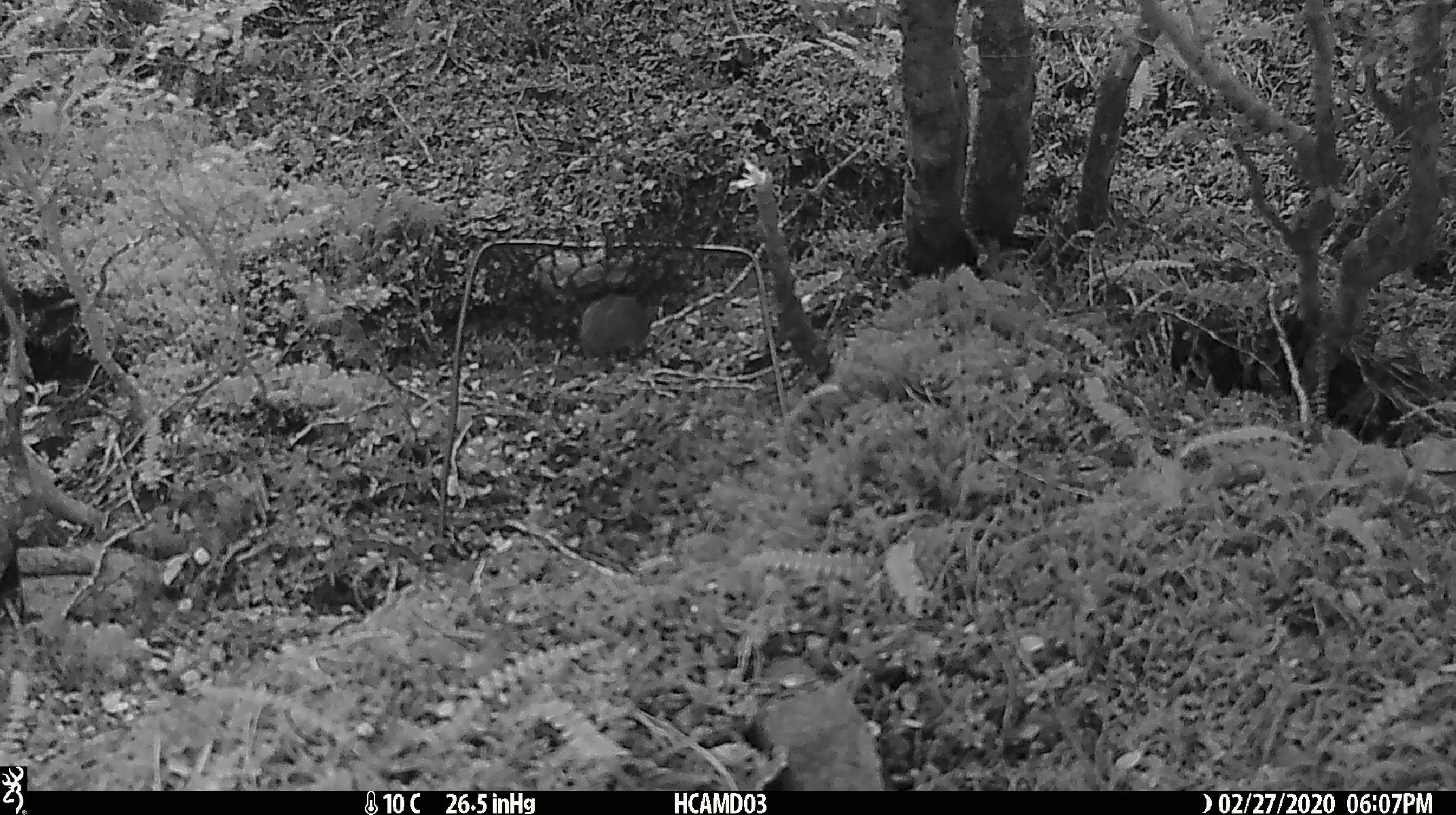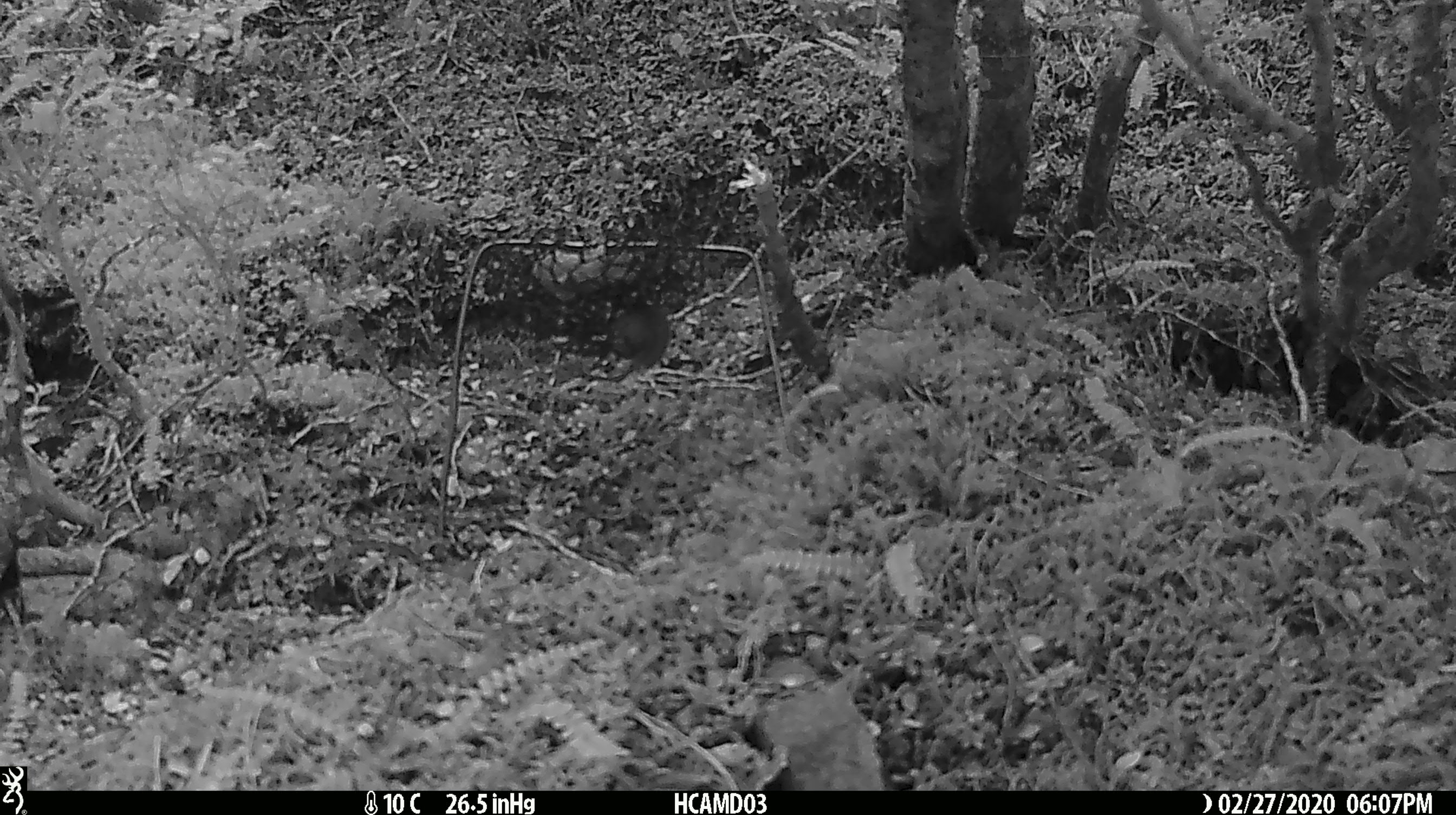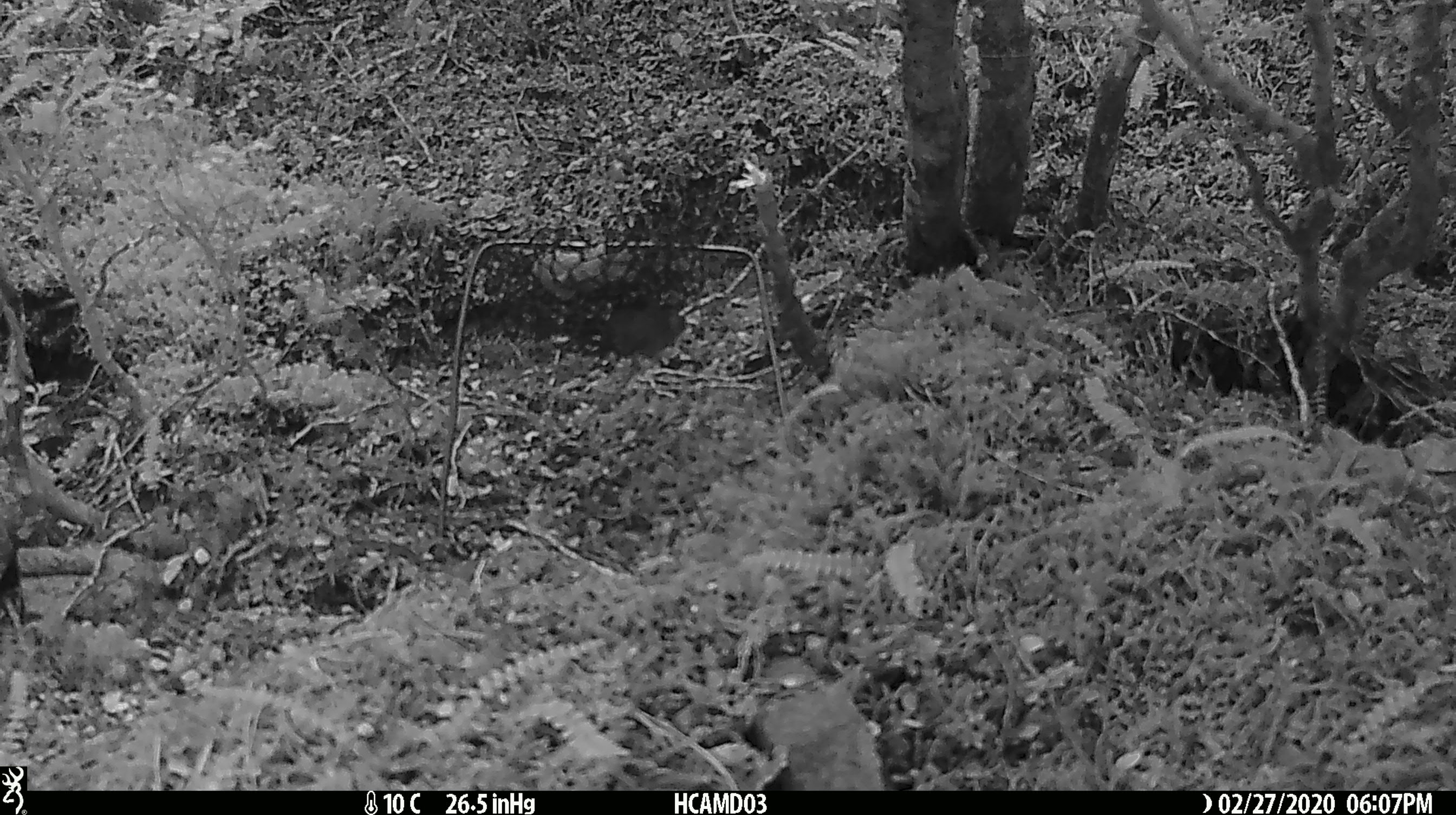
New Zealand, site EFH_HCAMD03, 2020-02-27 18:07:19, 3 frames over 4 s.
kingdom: Animalia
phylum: Chordata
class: Mammalia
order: Rodentia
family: Muridae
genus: Mus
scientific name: Mus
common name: mouse